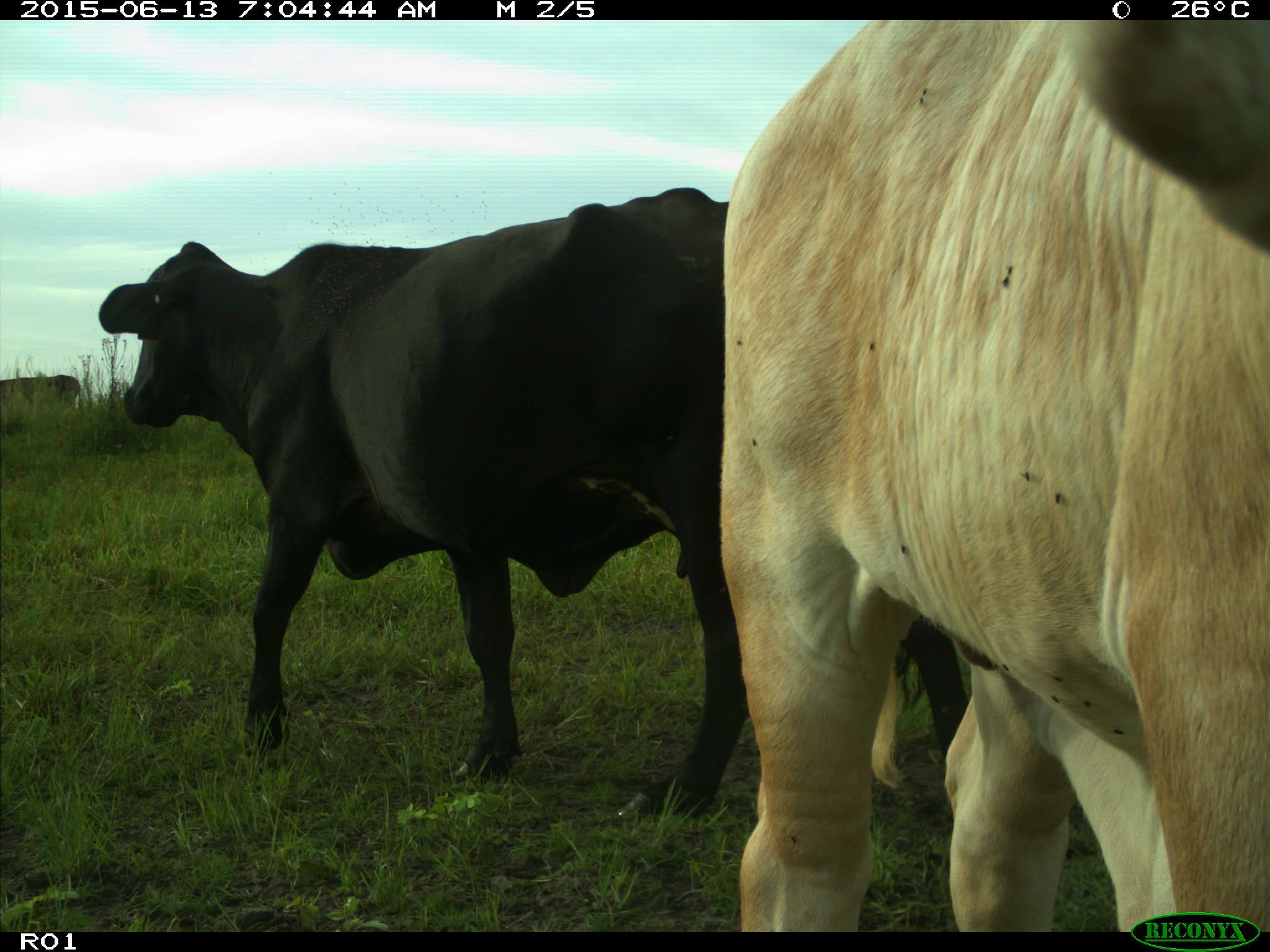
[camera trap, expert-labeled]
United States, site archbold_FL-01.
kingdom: Animalia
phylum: Chordata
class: Mammalia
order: Artiodactyla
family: Bovidae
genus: Bos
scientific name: Bos taurus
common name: domestic cow